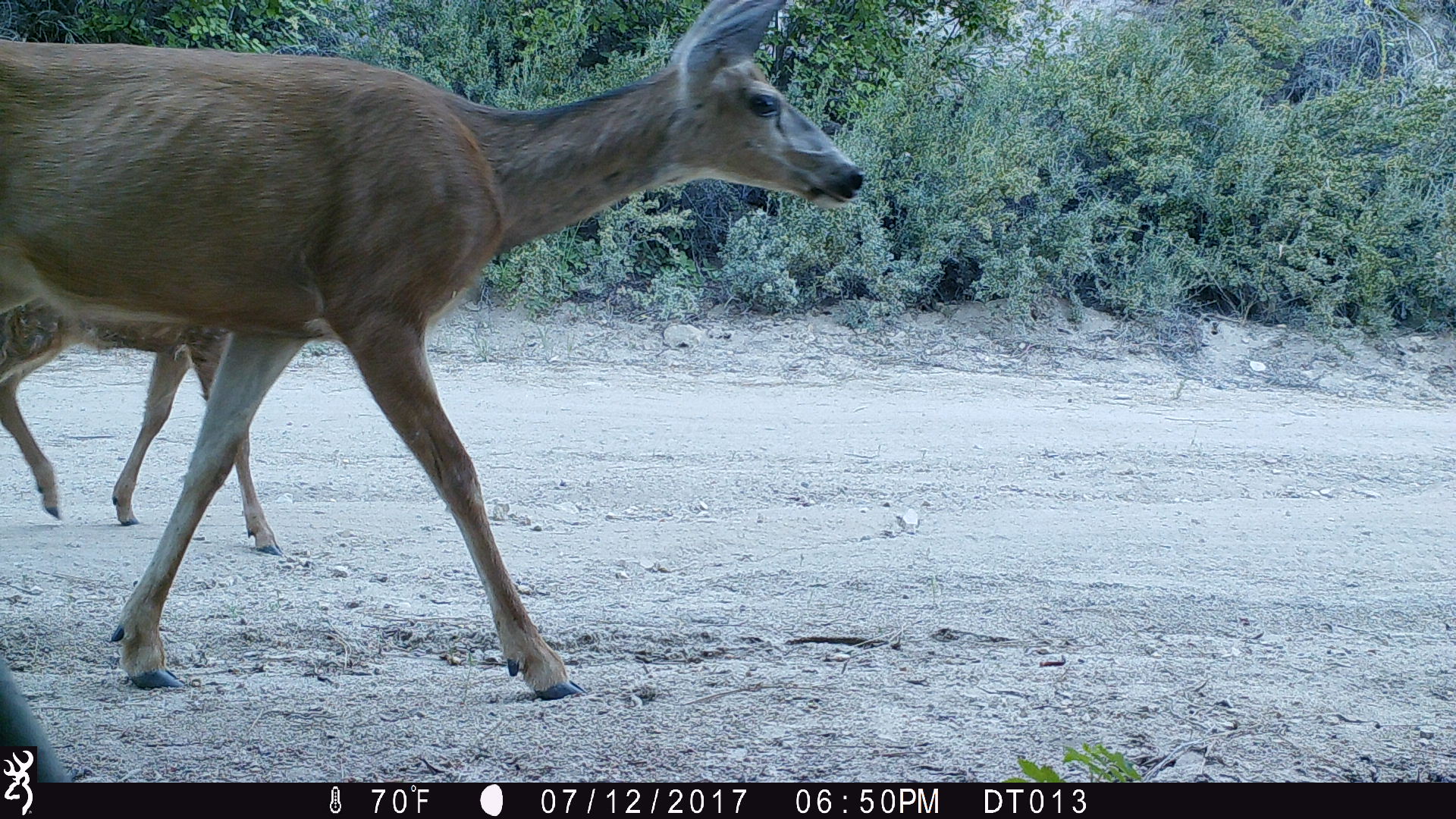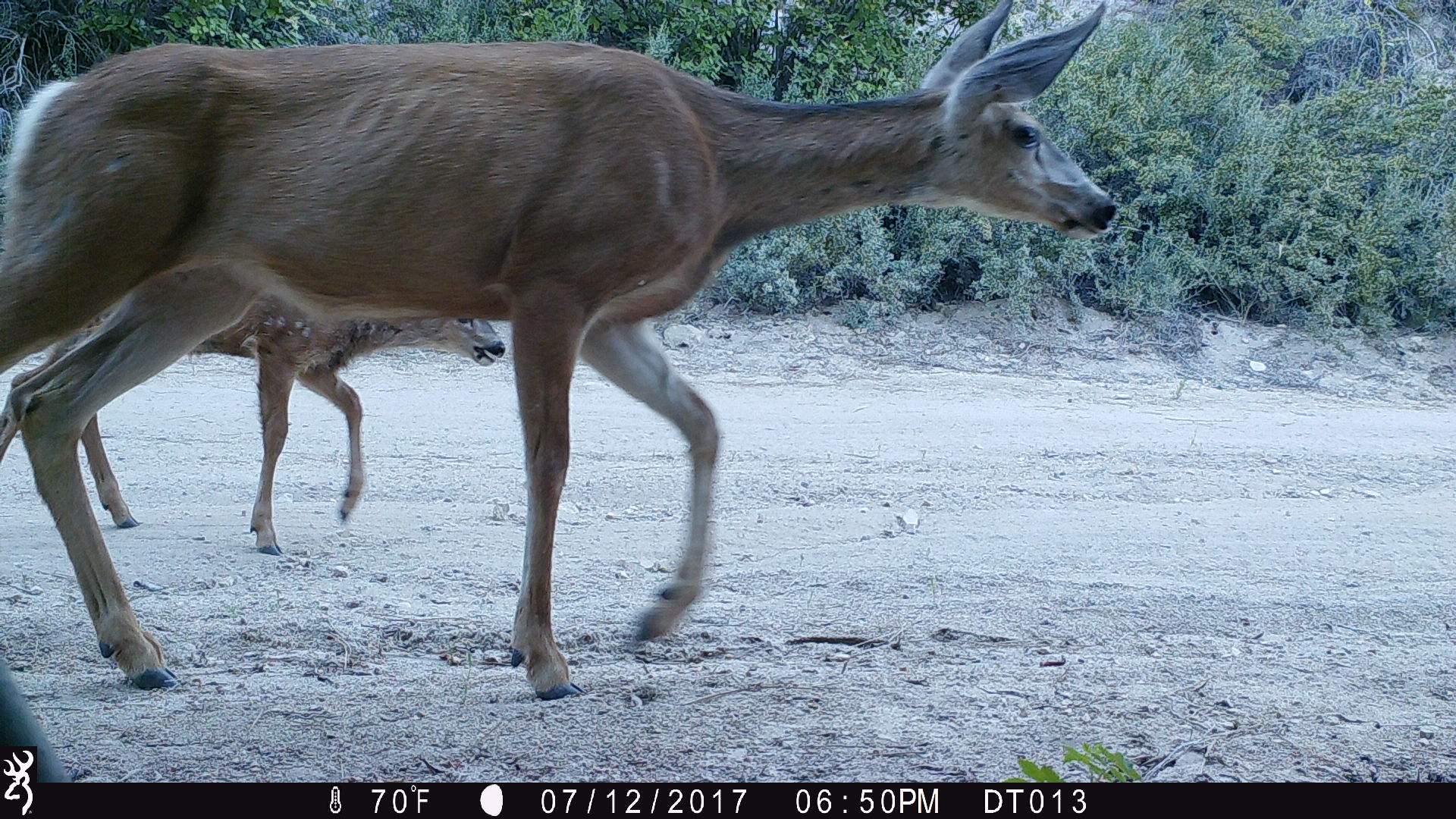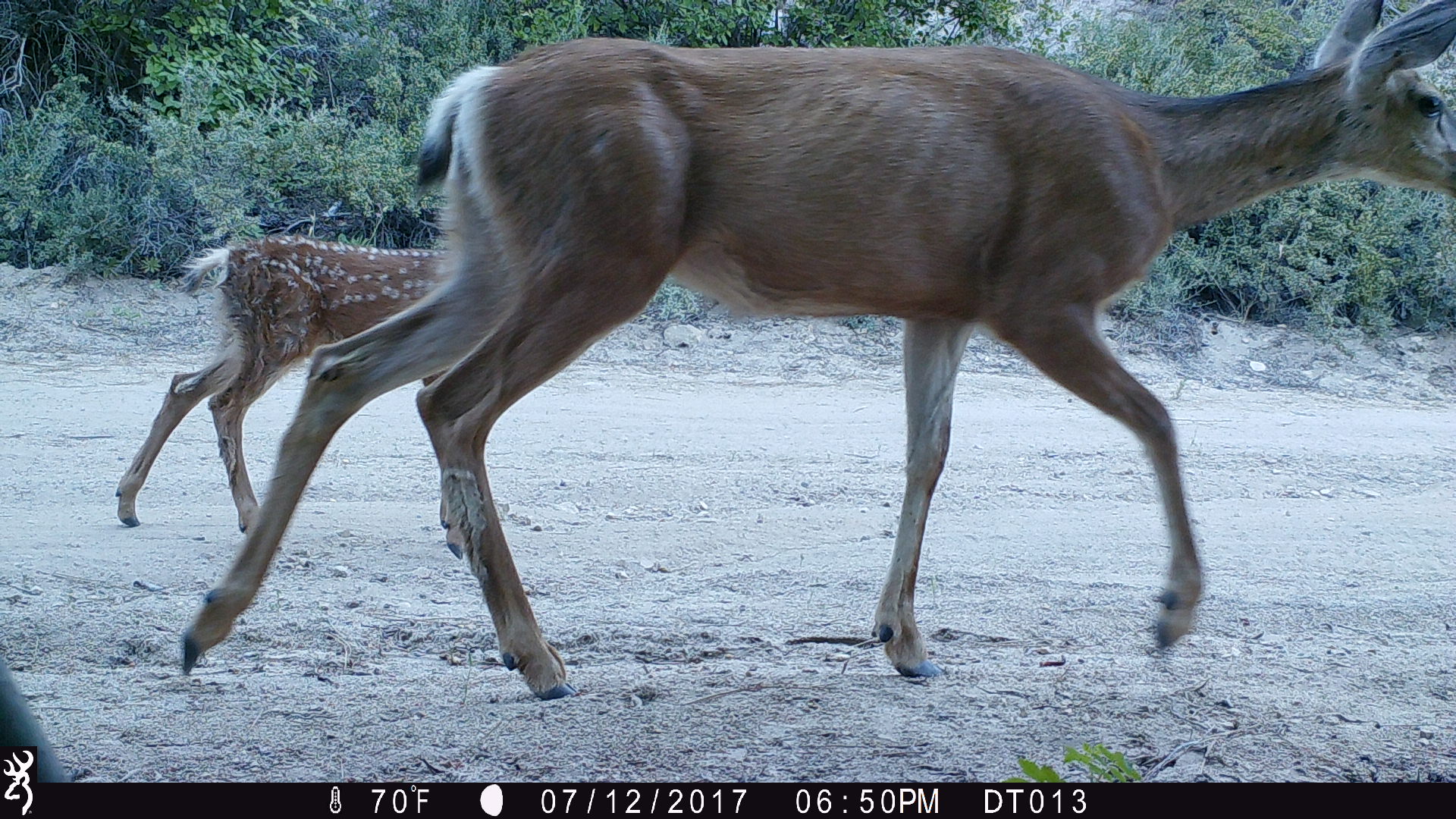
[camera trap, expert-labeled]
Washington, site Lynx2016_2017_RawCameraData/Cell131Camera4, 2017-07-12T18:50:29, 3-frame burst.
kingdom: Animalia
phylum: Chordata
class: Mammalia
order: Artiodactyla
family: Cervidae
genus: Odocoileus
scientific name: Odocoileus hemionus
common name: mule deer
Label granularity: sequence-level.